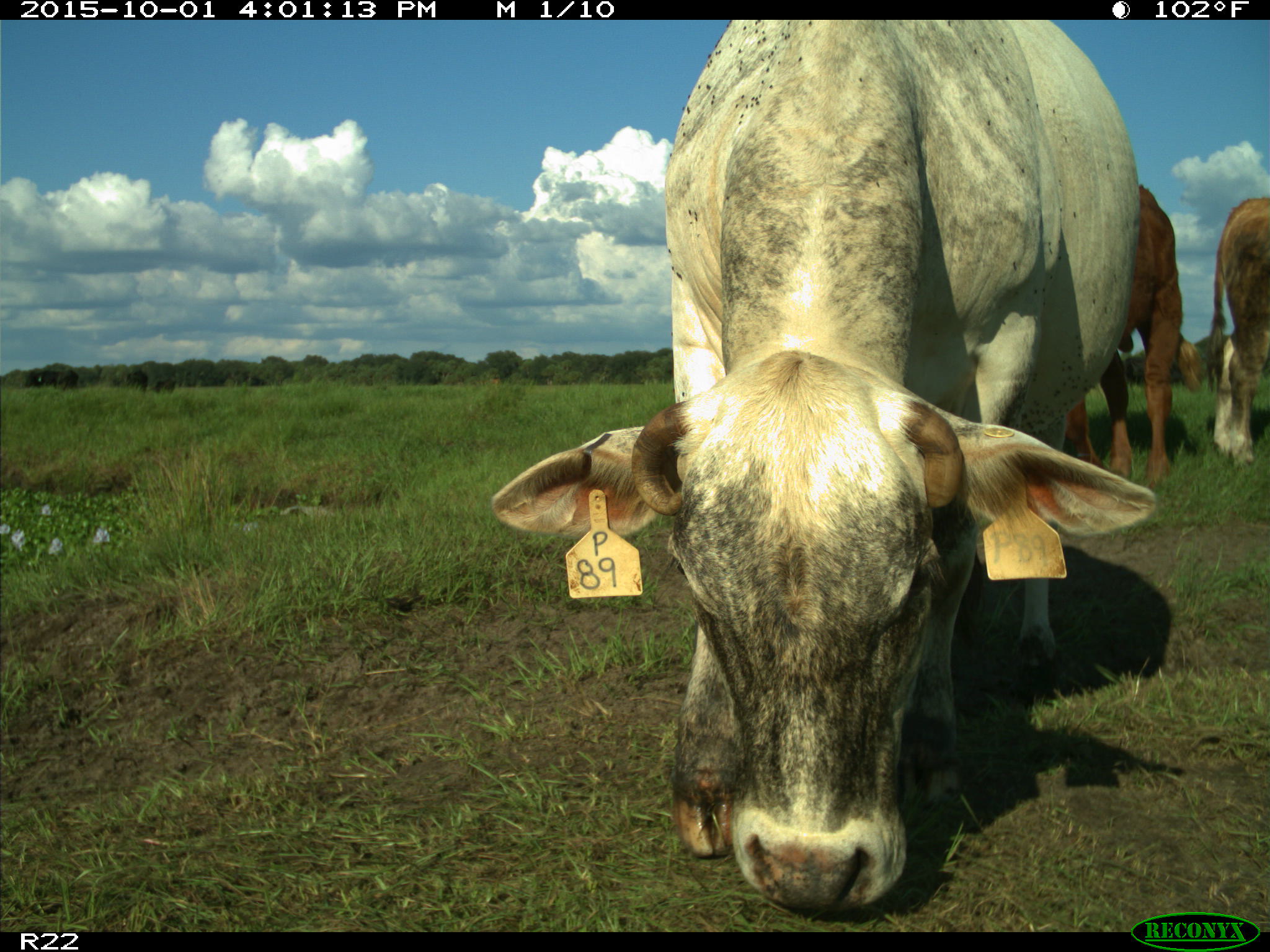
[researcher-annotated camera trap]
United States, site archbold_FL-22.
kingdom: Animalia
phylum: Chordata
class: Mammalia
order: Artiodactyla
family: Bovidae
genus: Bos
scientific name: Bos taurus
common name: domestic cow